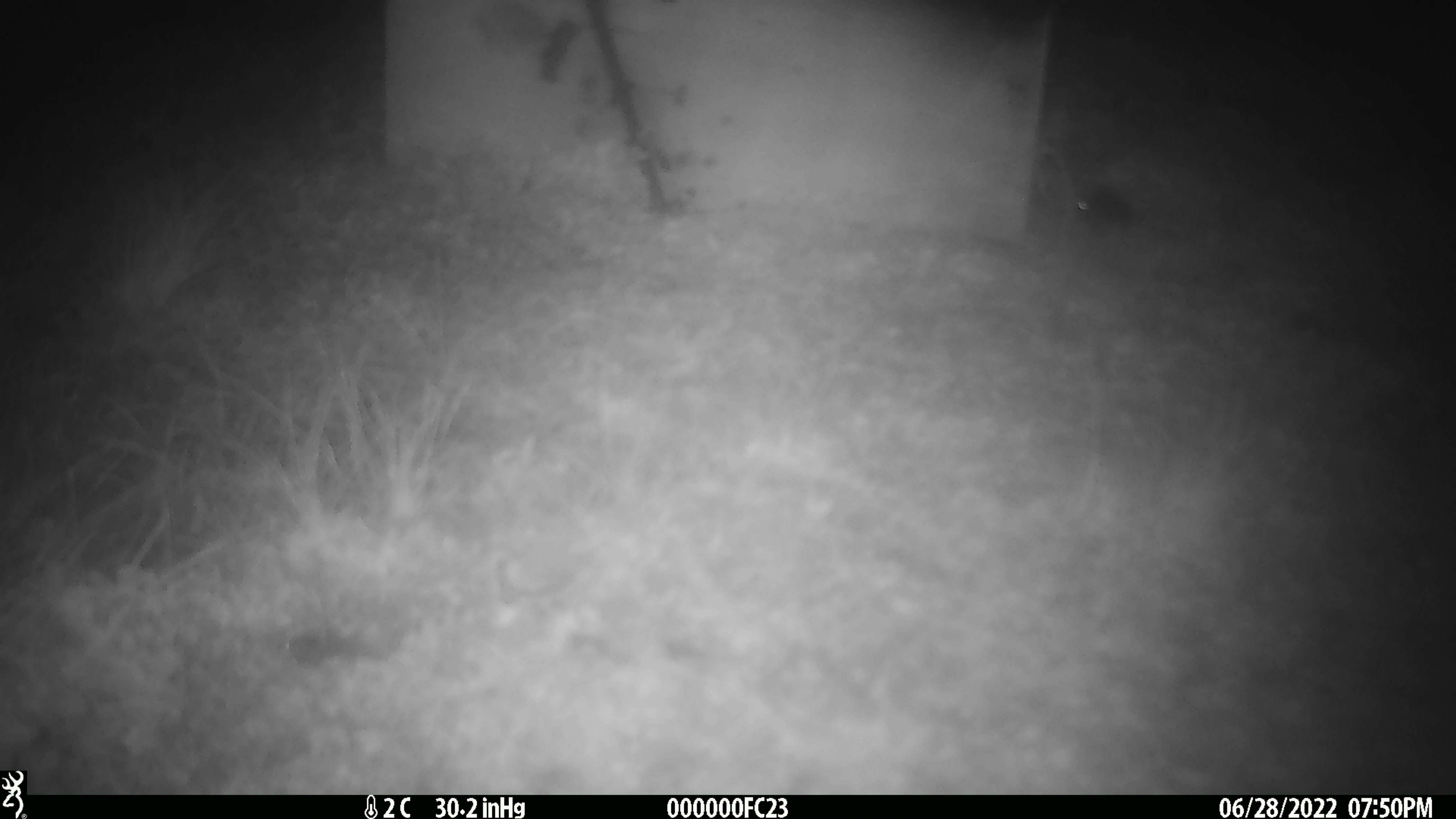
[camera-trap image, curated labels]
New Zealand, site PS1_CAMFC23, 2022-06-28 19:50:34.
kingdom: Animalia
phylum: Chordata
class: Mammalia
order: Rodentia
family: Muridae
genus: Mus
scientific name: Mus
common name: mouse